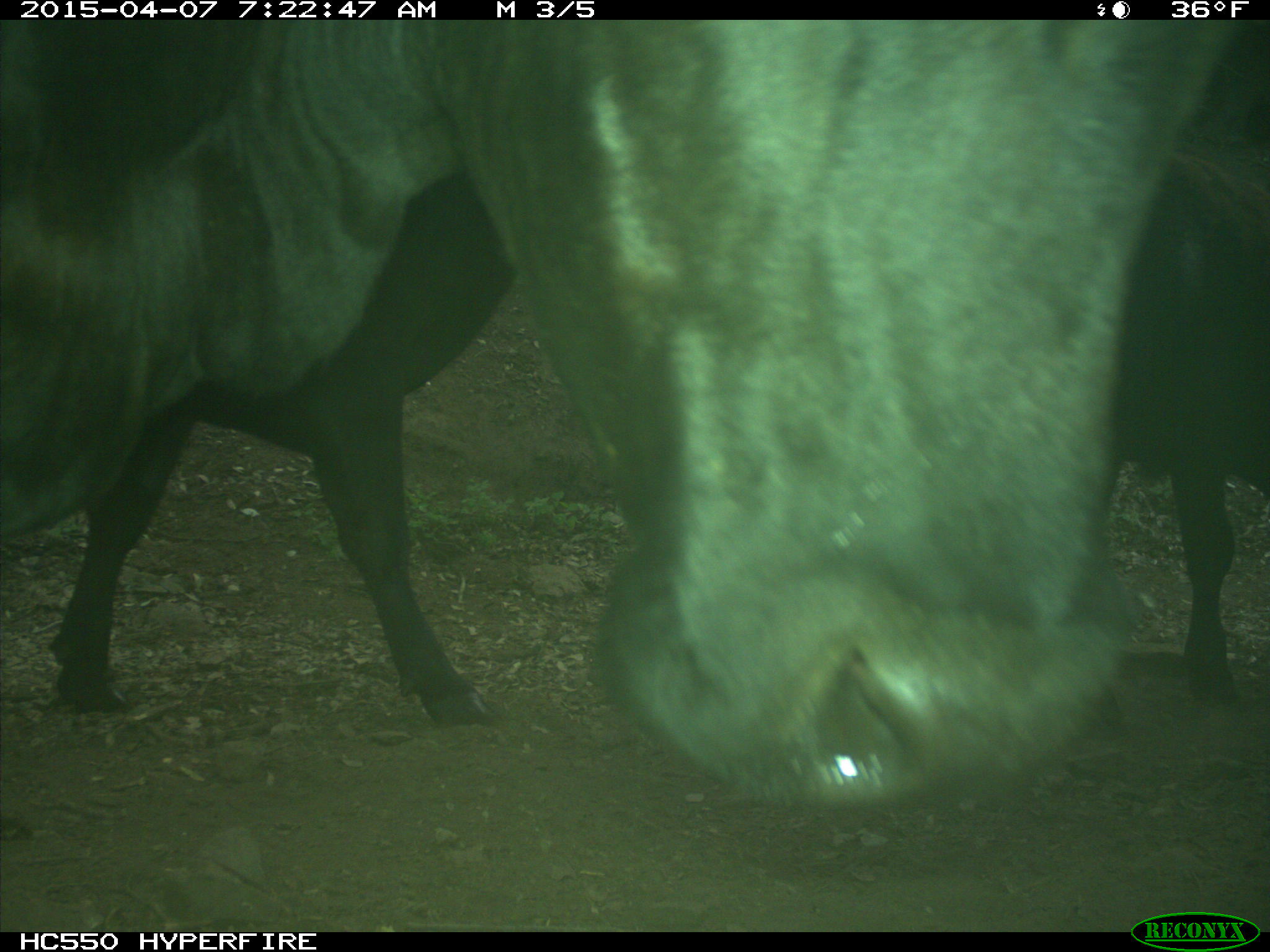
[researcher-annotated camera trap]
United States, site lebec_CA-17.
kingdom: Animalia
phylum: Chordata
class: Mammalia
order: Artiodactyla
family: Bovidae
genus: Bos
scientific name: Bos taurus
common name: domestic cow